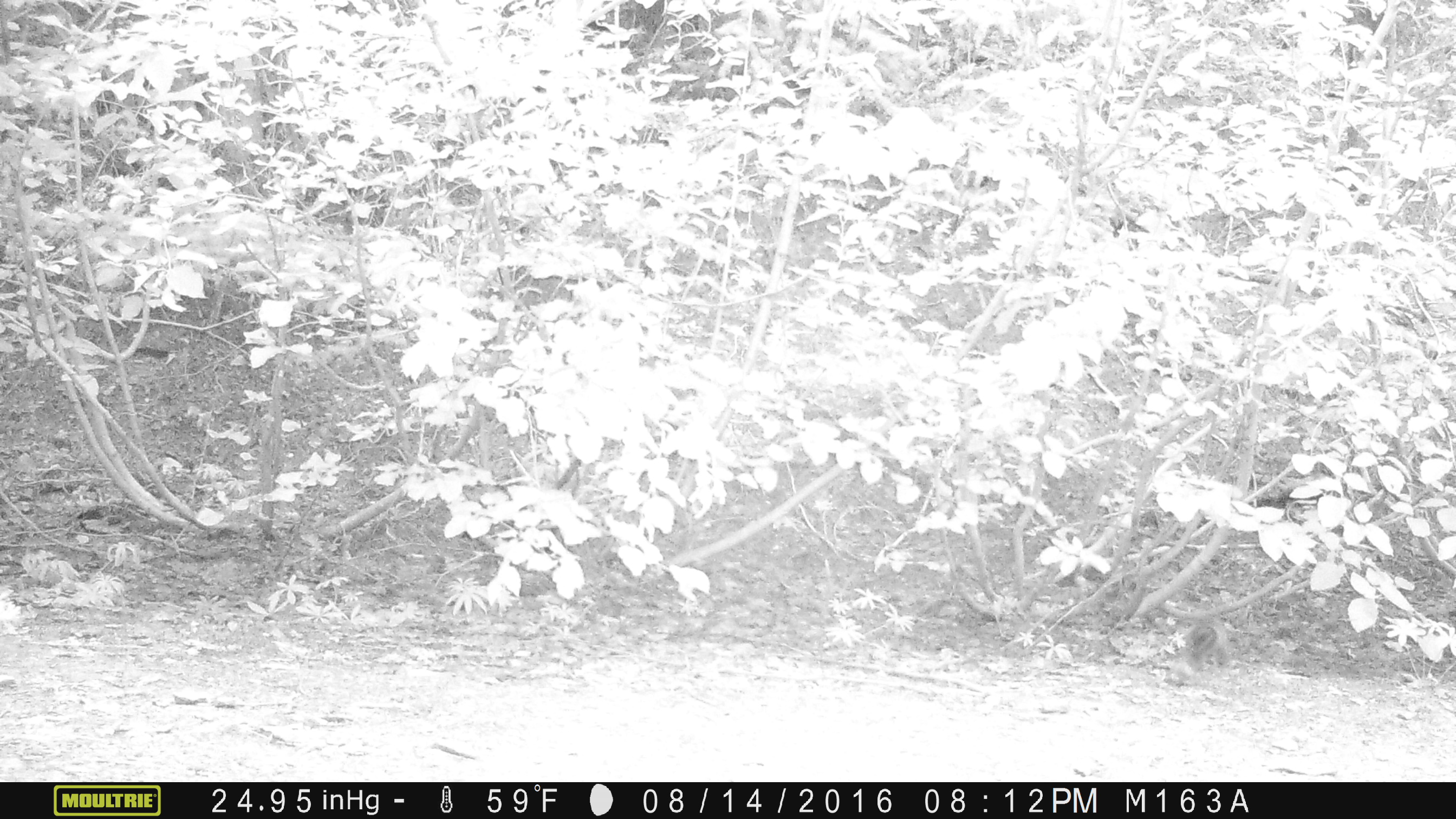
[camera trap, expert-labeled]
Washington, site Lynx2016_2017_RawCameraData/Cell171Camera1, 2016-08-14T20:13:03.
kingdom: Animalia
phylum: Chordata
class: Mammalia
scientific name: Mammalia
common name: small mammal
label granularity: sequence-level